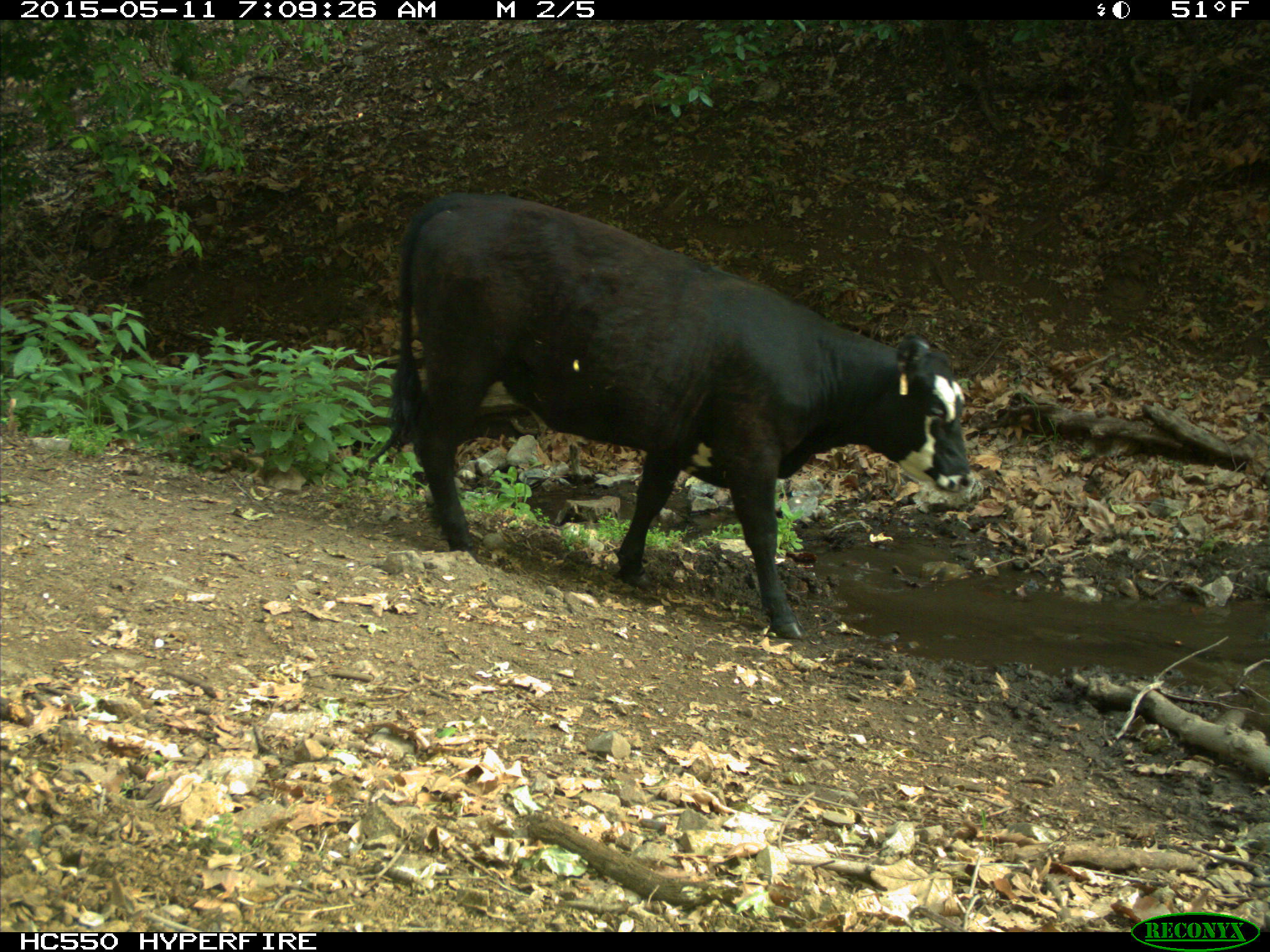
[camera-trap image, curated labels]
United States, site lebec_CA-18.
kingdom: Animalia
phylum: Chordata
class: Mammalia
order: Artiodactyla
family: Bovidae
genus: Bos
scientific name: Bos taurus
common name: domestic cow